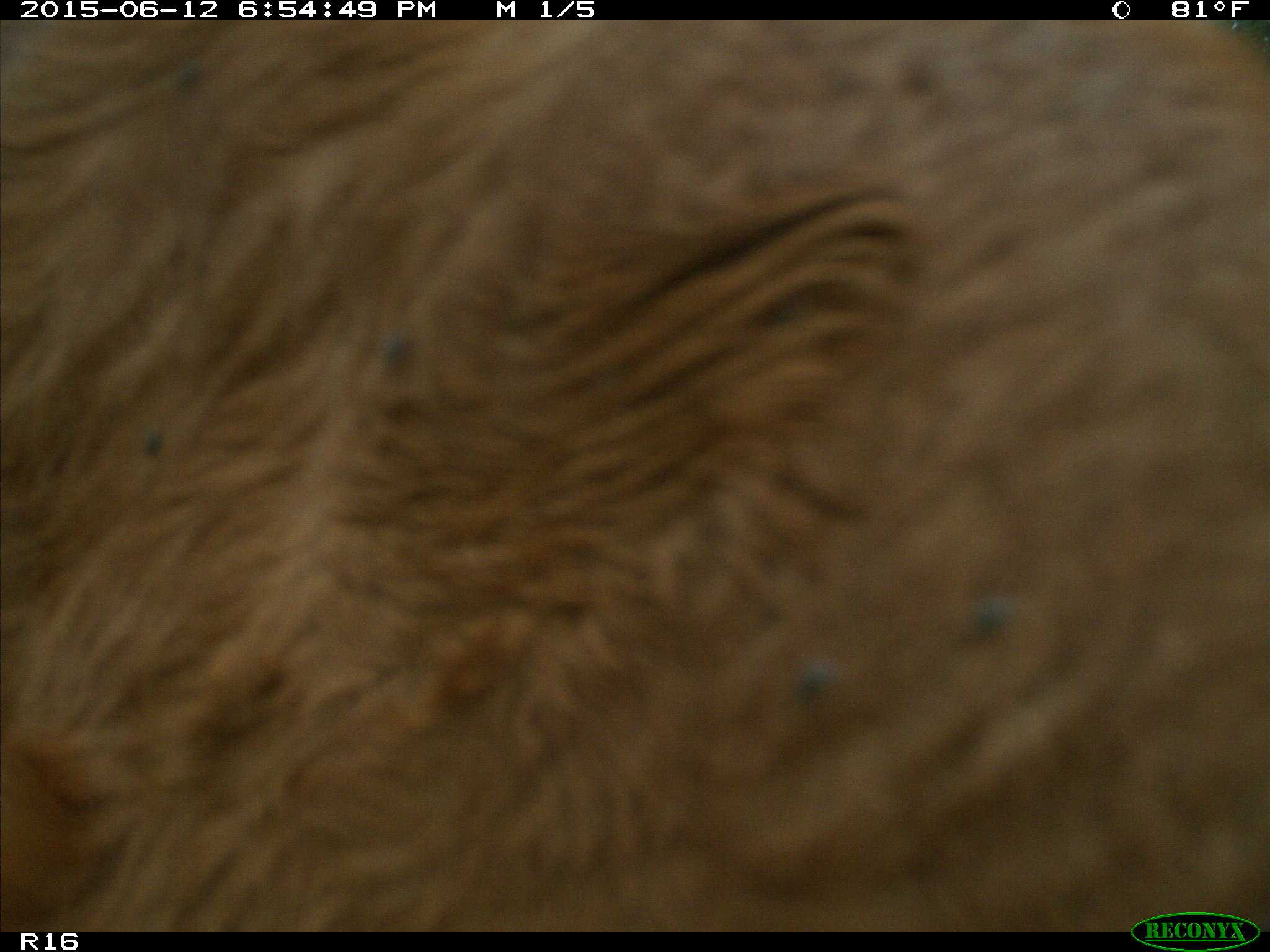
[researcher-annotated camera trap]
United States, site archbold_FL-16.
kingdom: Animalia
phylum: Chordata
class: Mammalia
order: Artiodactyla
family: Bovidae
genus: Bos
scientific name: Bos taurus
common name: domestic cow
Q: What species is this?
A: Bos taurus (domestic cow).